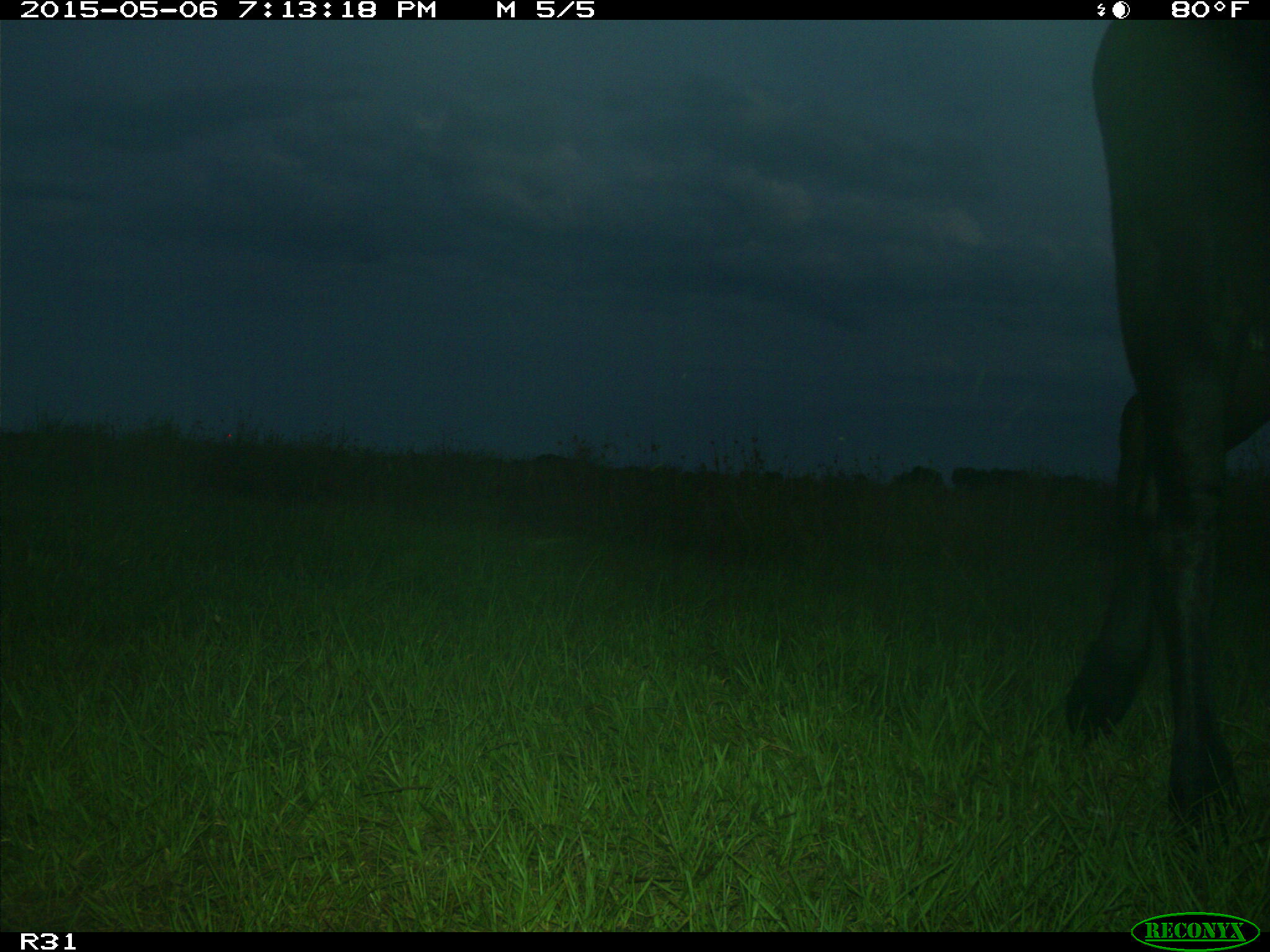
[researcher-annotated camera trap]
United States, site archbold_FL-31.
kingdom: Animalia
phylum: Chordata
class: Mammalia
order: Artiodactyla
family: Bovidae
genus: Bos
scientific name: Bos taurus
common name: domestic cow